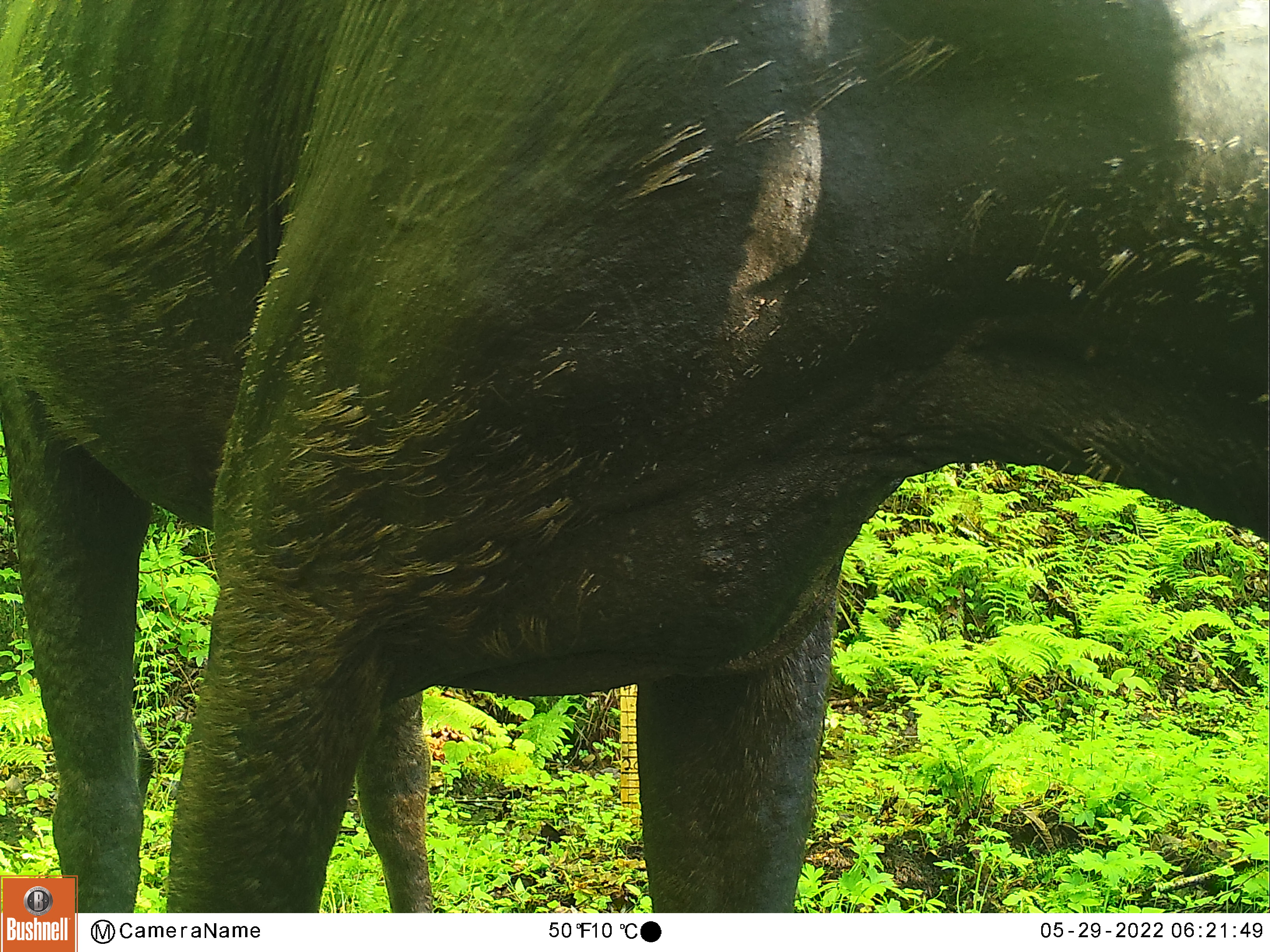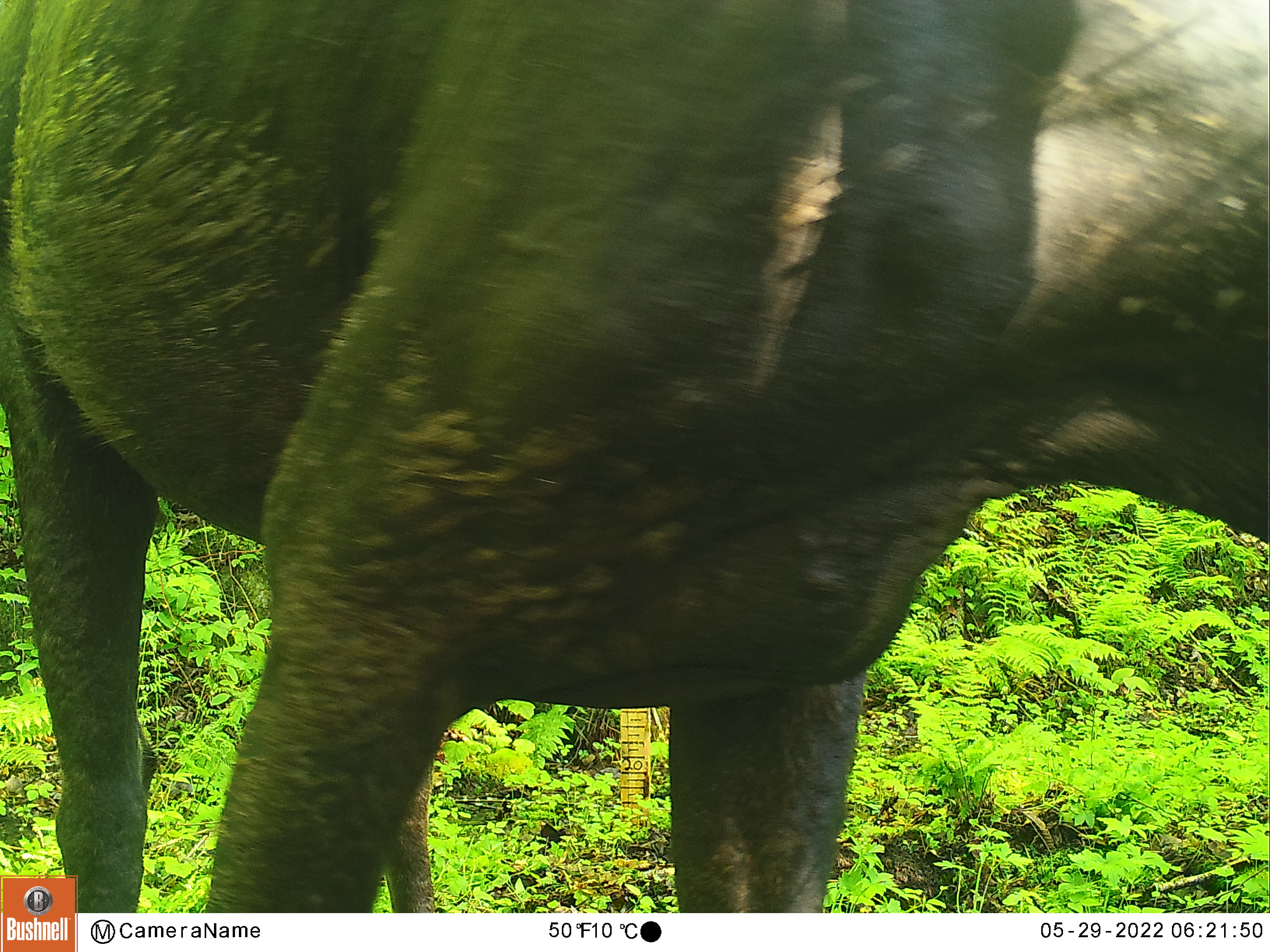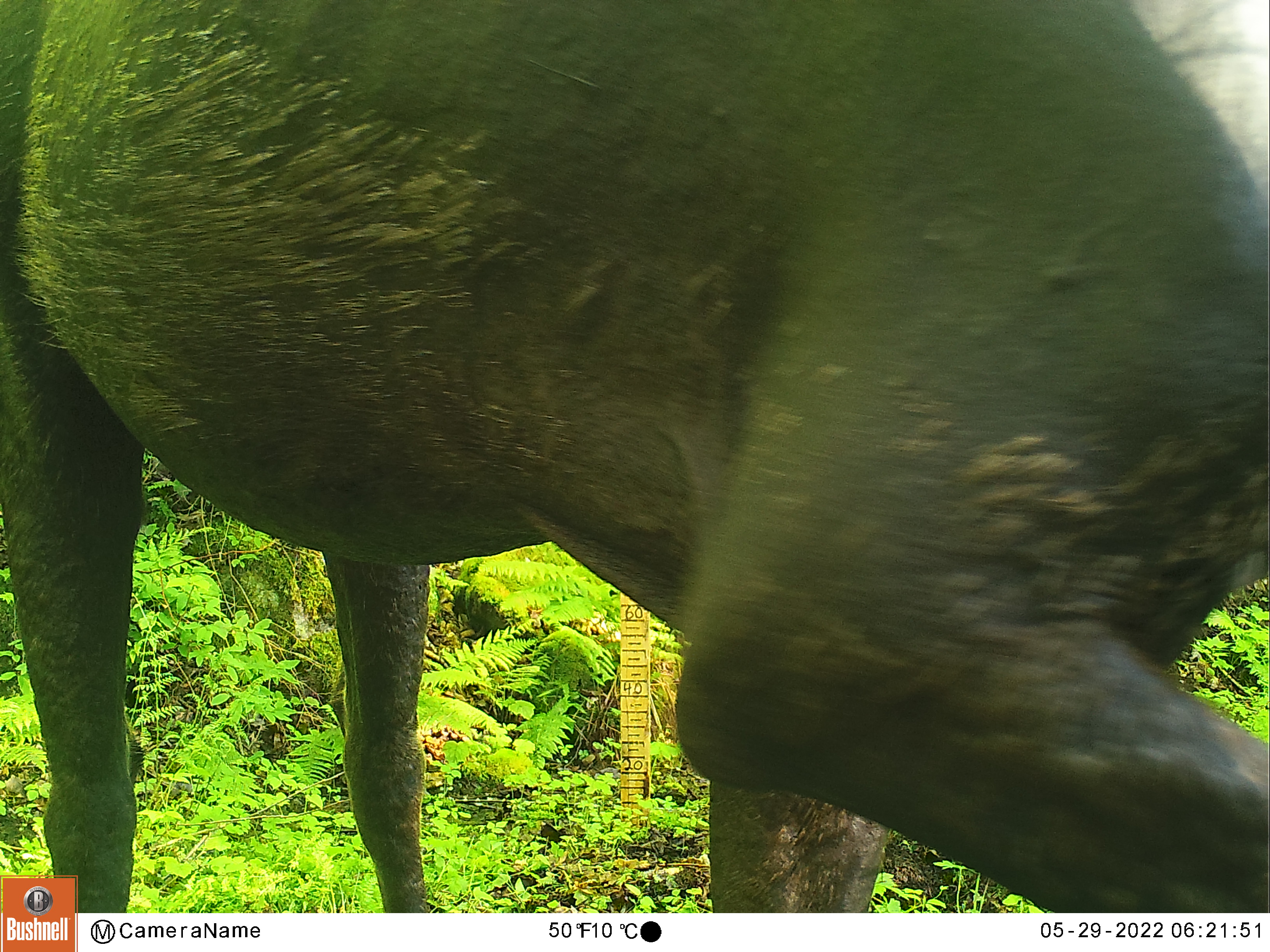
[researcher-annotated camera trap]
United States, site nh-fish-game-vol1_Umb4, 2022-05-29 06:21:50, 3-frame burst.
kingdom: Animalia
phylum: Chordata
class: Mammalia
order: Artiodactyla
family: Cervidae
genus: Alces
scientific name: Alces alces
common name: moose